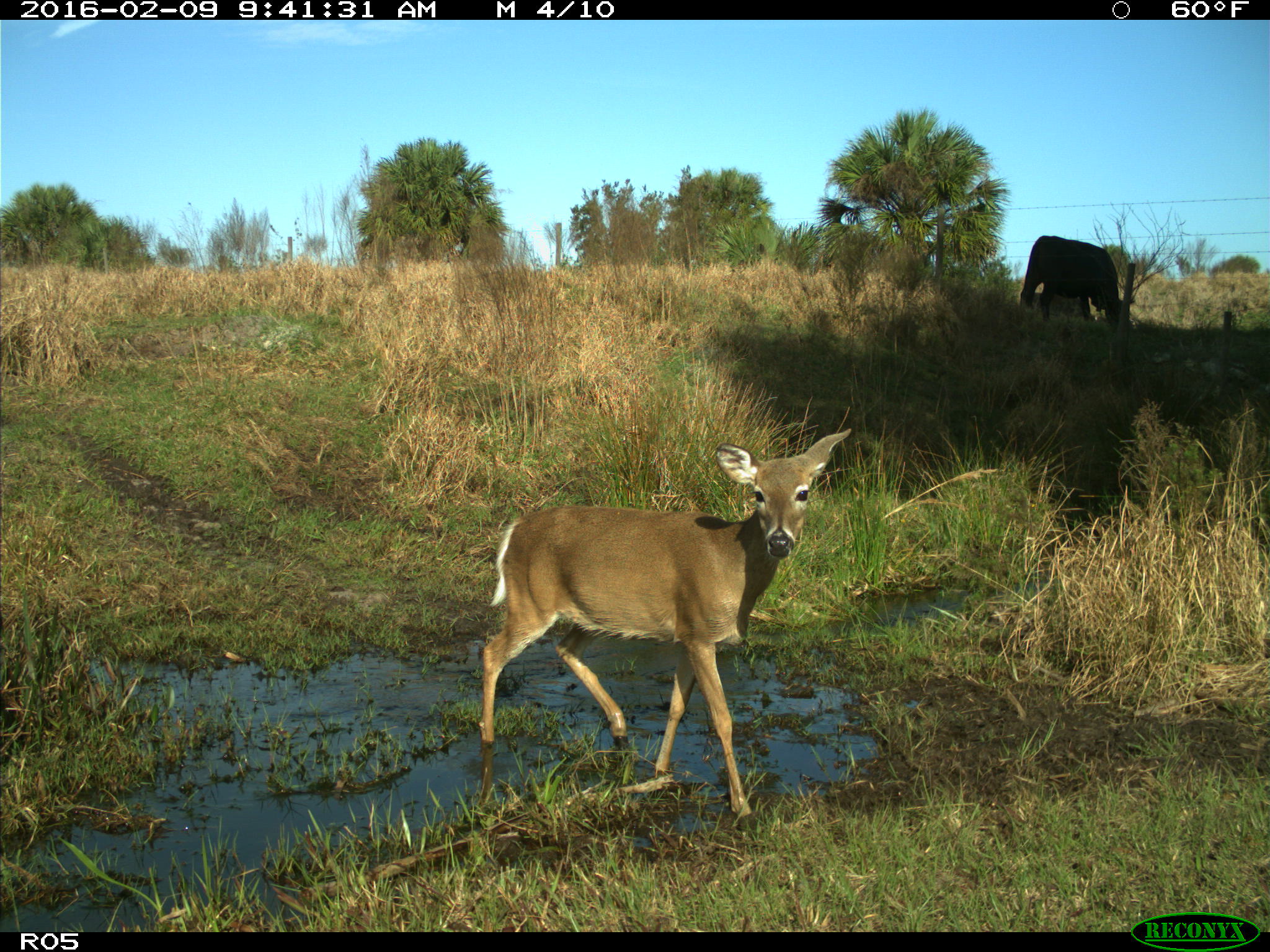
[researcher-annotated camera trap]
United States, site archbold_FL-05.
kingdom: Animalia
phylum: Chordata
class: Mammalia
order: Artiodactyla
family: Bovidae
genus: Bos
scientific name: Bos taurus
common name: domestic cow